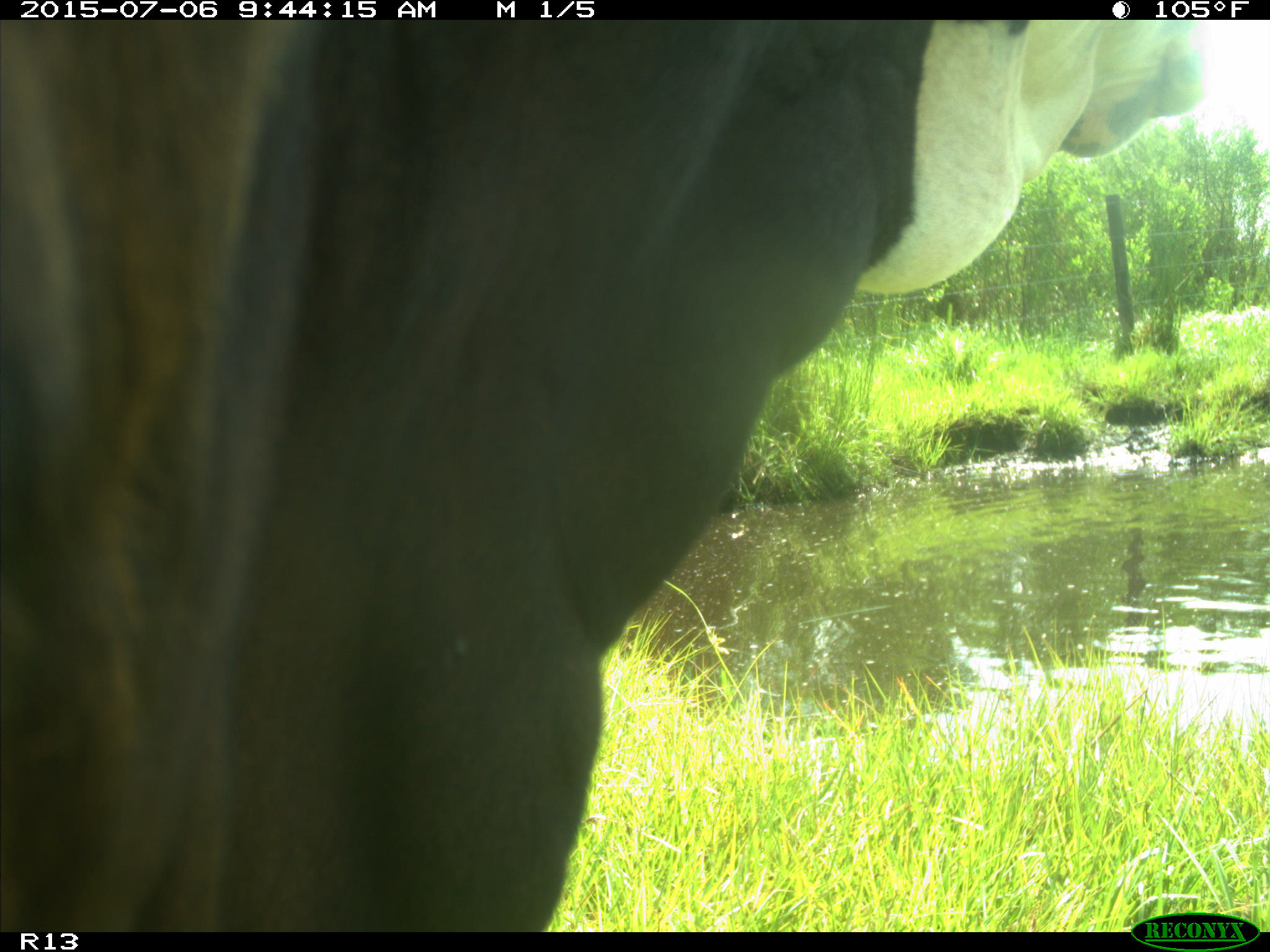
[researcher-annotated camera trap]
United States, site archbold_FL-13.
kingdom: Animalia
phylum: Chordata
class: Mammalia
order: Artiodactyla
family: Bovidae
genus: Bos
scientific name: Bos taurus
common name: domestic cow